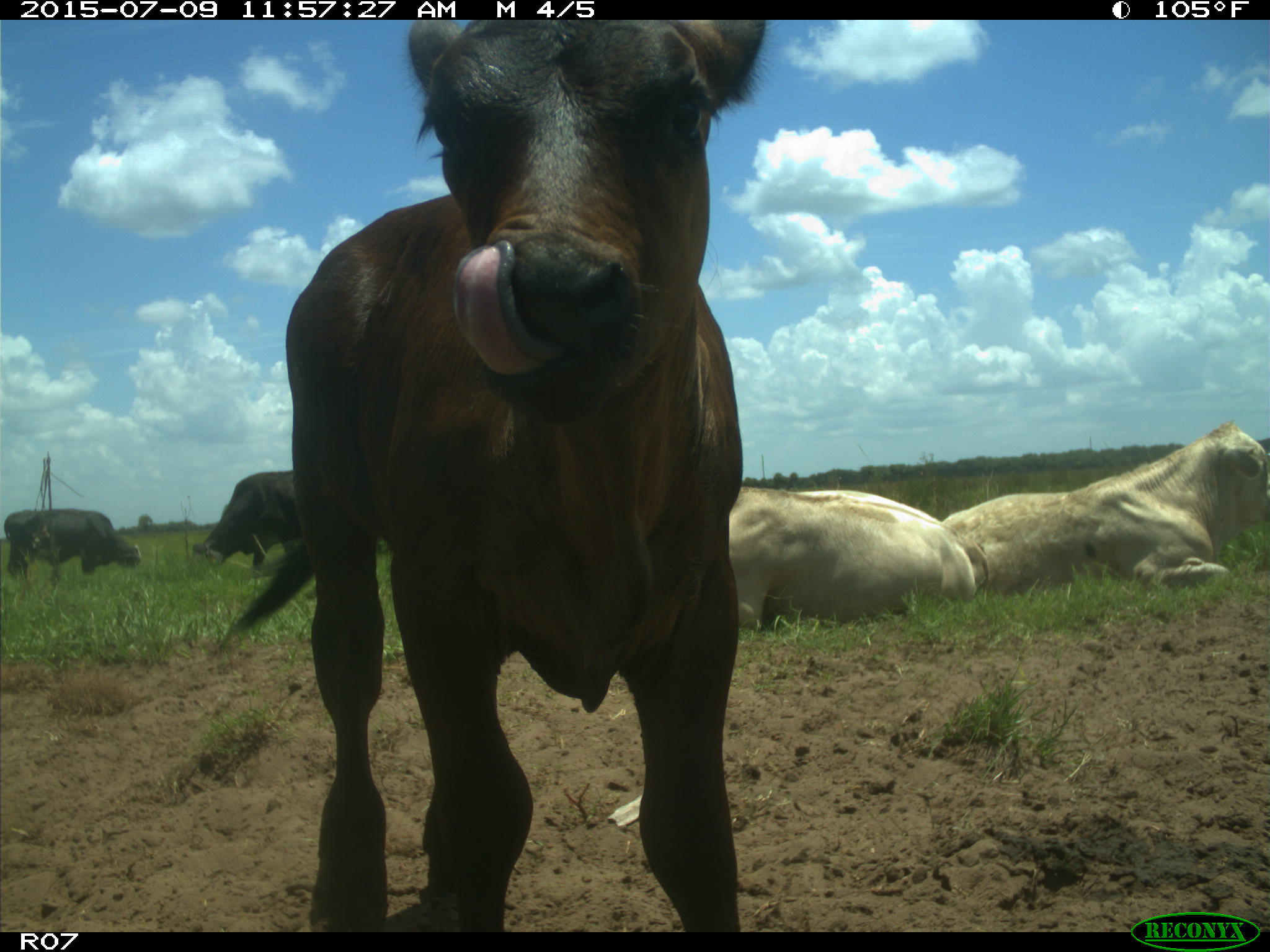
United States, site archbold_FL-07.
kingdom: Animalia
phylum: Chordata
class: Mammalia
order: Artiodactyla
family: Bovidae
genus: Bos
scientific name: Bos taurus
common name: domestic cow